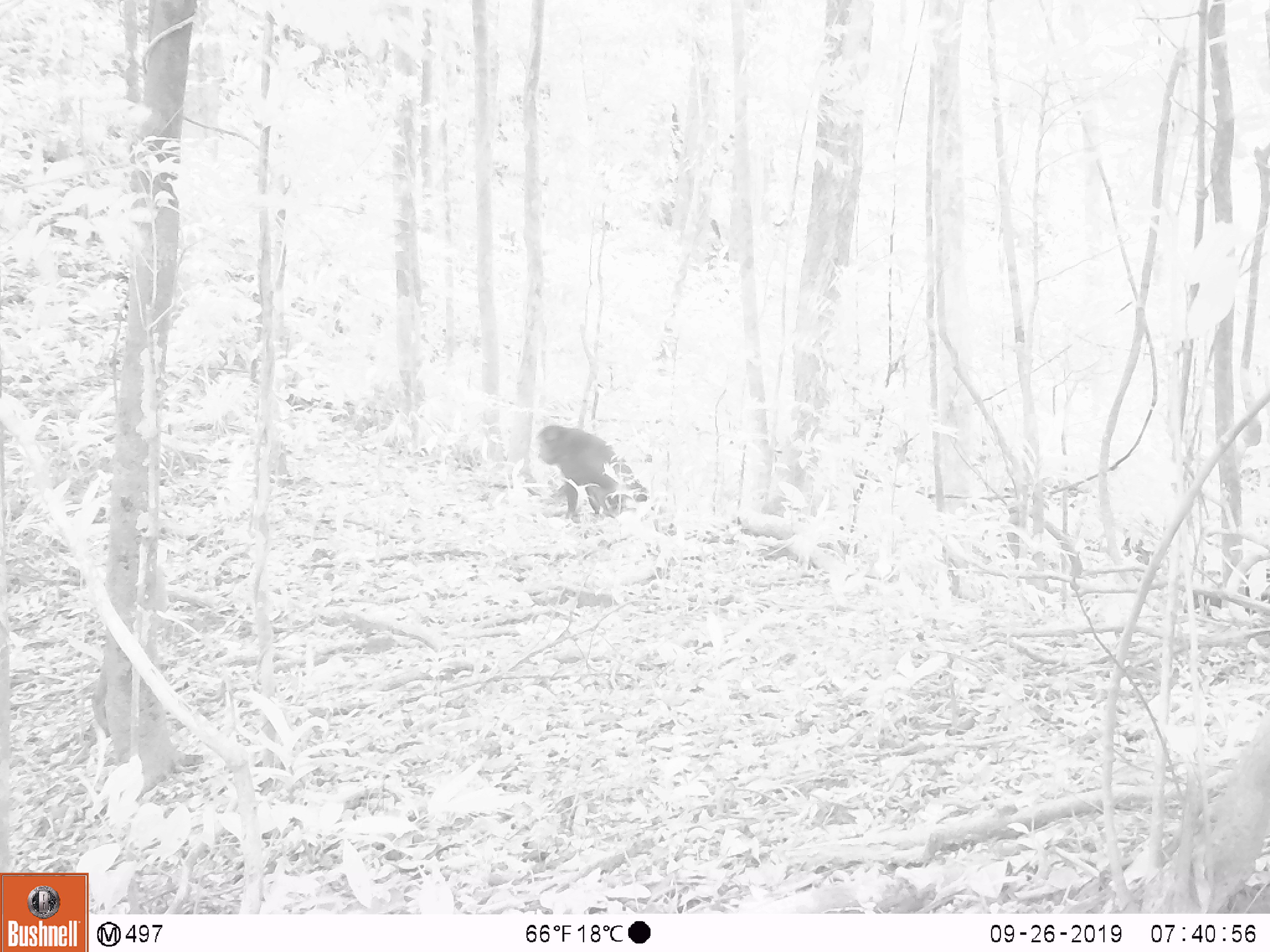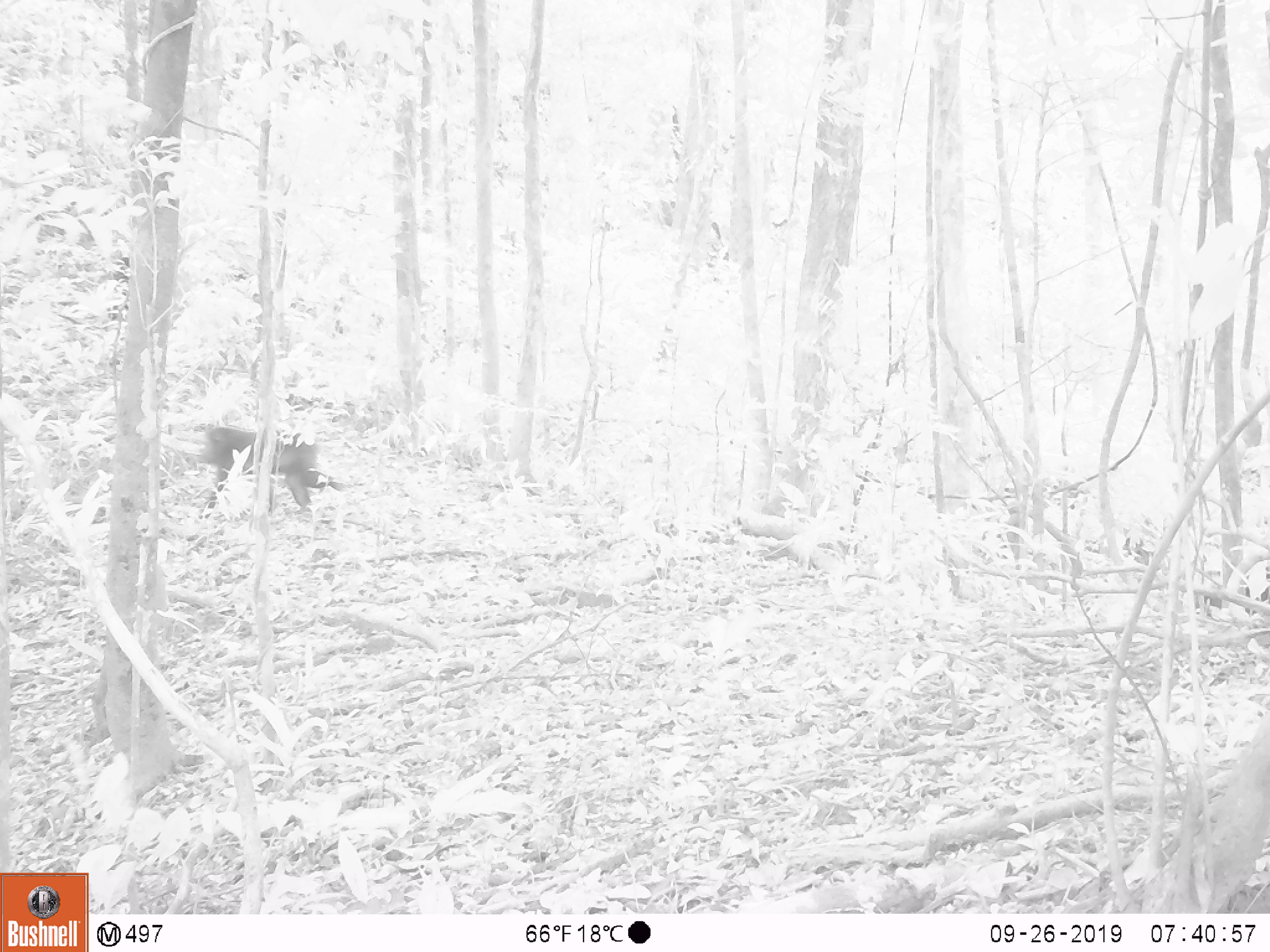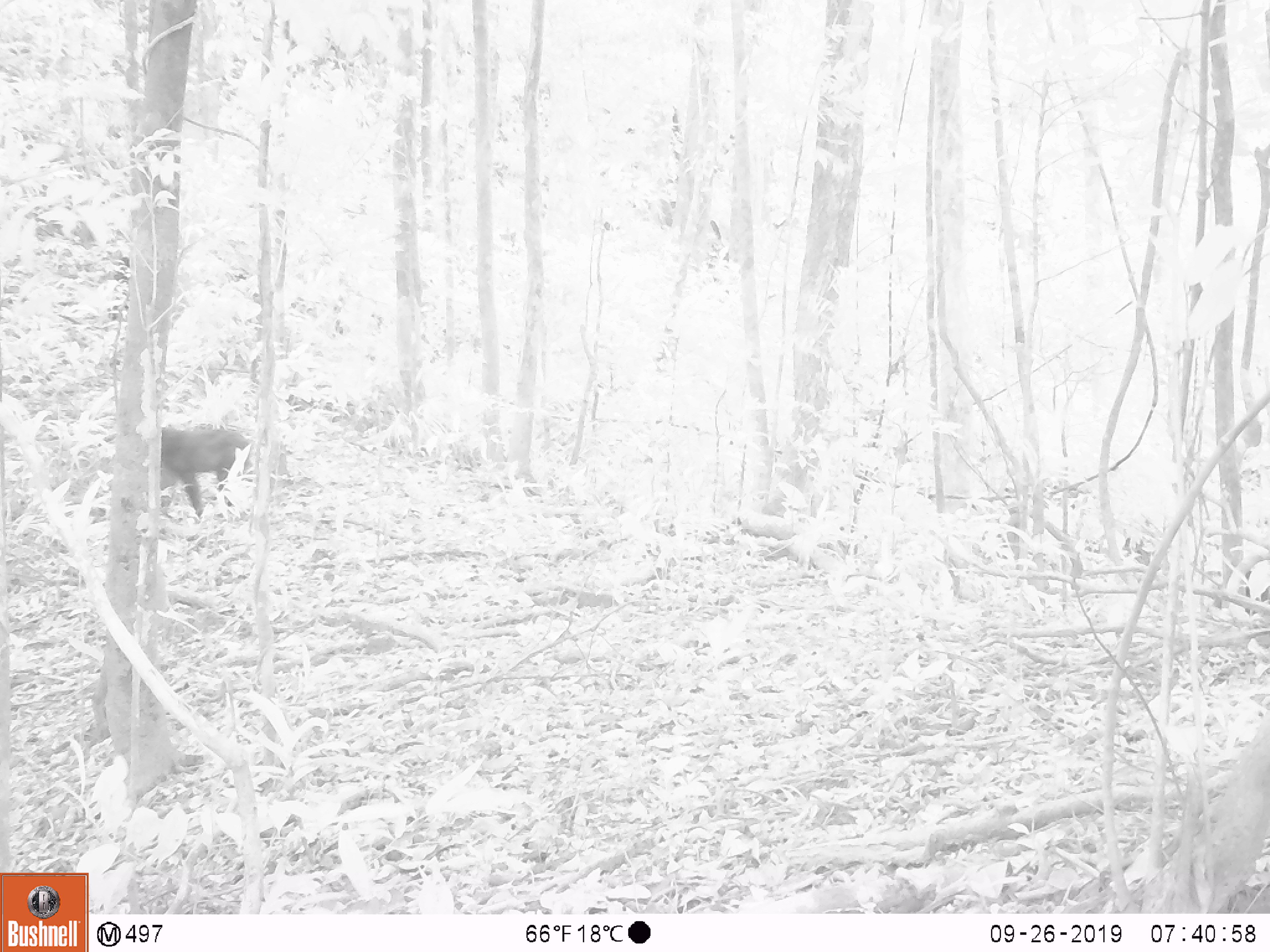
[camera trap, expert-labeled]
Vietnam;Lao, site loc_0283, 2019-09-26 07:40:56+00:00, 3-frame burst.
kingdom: Animalia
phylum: Chordata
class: Mammalia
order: Primates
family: Cercopithecidae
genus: Macaca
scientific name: Macaca arctoides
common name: stump-tailed macaque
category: stump tailed macaque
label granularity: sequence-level